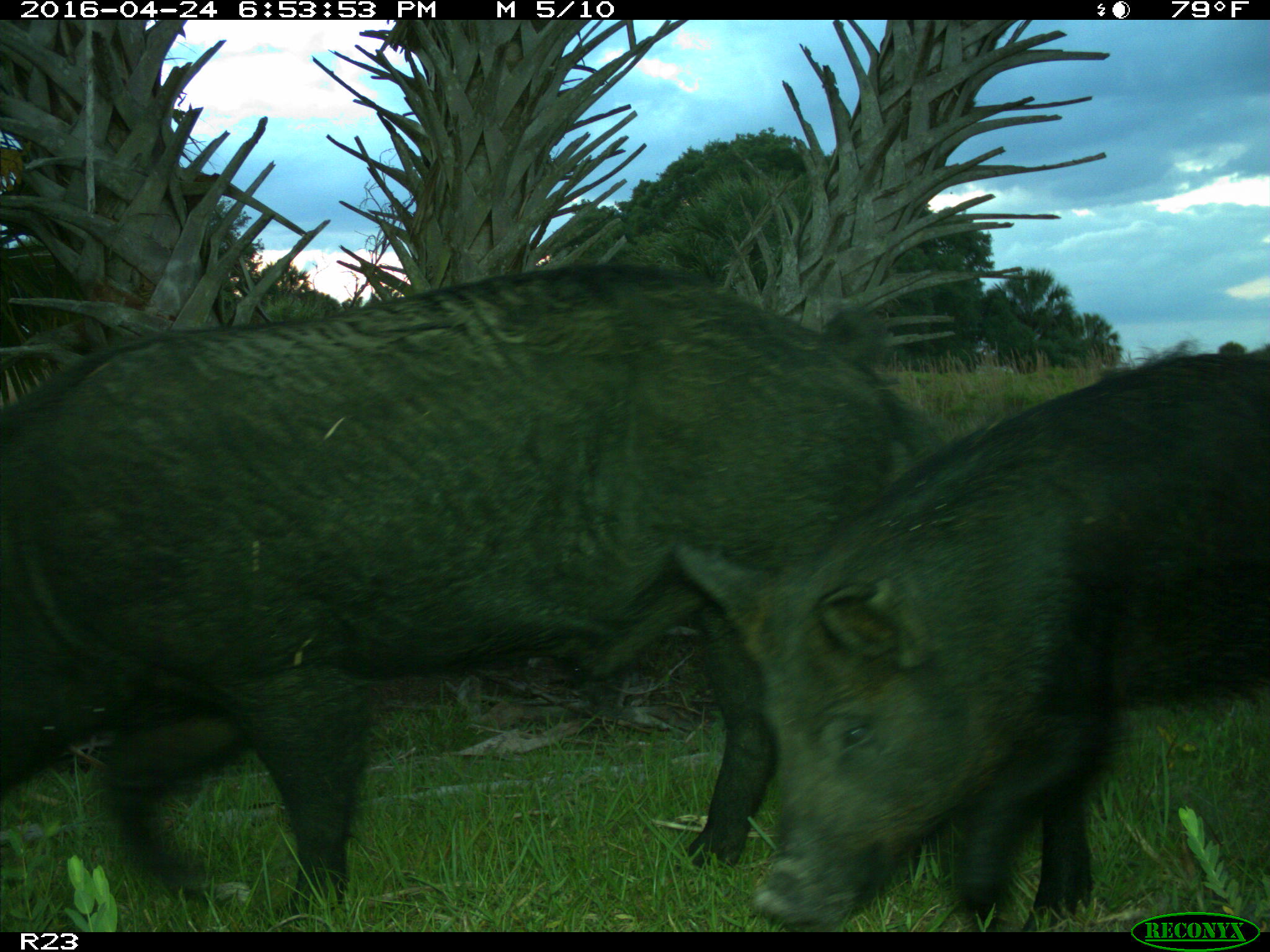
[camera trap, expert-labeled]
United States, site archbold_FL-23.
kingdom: Animalia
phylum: Chordata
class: Mammalia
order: Artiodactyla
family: Suidae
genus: Sus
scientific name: Sus scrofa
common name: wild boar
Sus scrofa (wild boar).